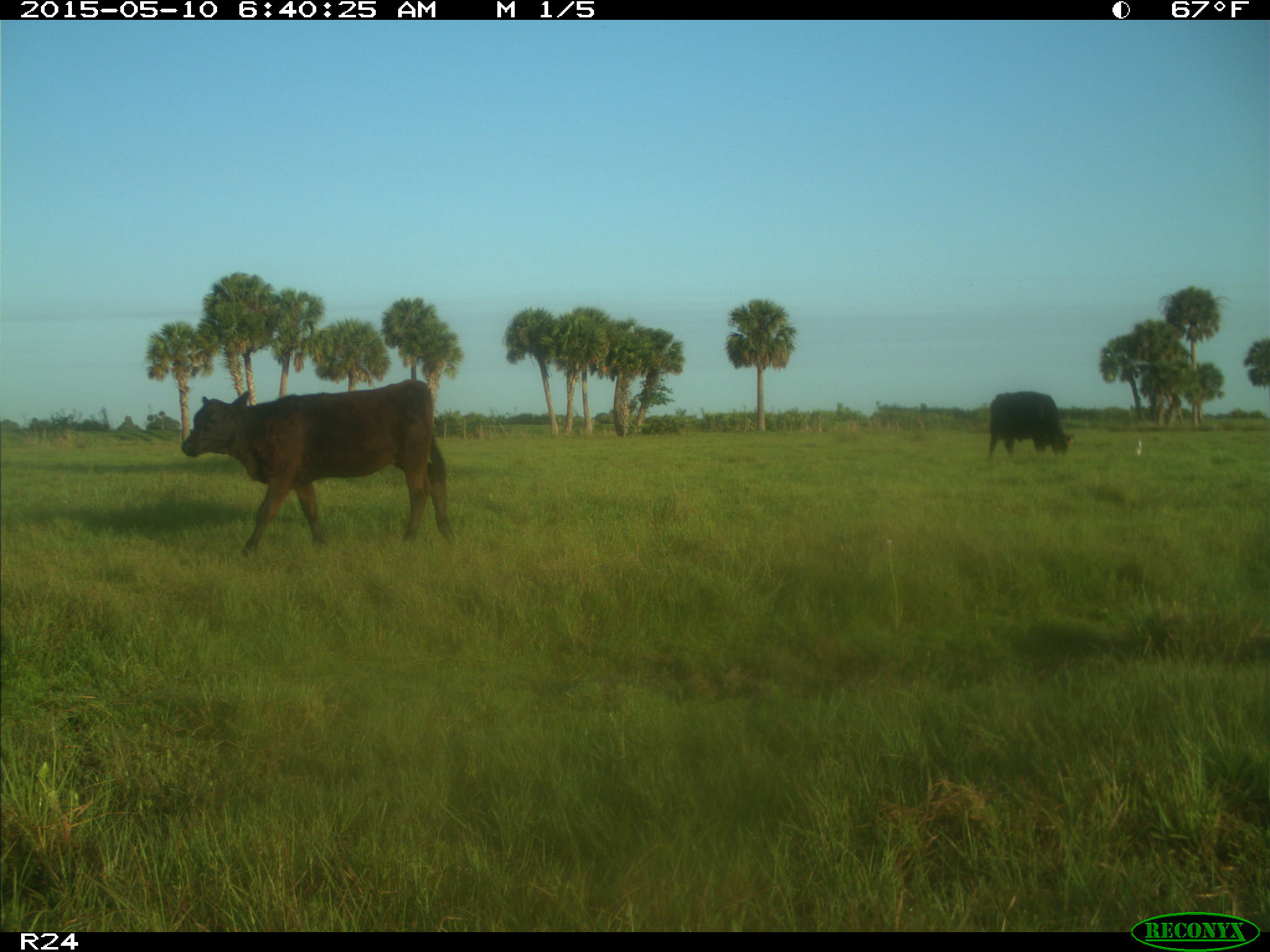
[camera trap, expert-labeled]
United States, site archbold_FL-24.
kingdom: Animalia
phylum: Chordata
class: Mammalia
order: Artiodactyla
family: Bovidae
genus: Bos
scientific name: Bos taurus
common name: domestic cow